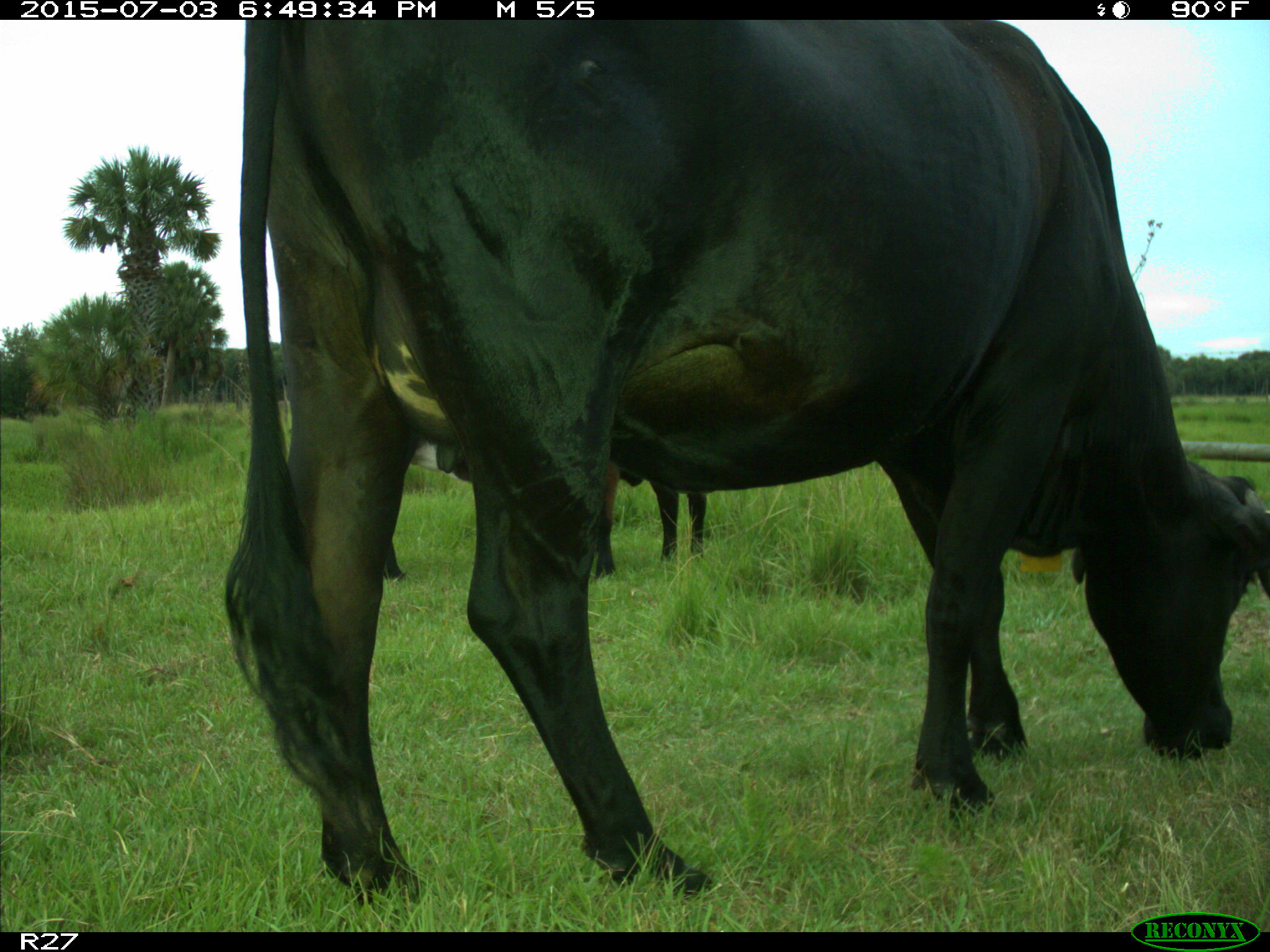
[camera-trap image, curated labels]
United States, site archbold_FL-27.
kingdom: Animalia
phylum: Chordata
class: Mammalia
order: Artiodactyla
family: Bovidae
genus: Bos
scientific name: Bos taurus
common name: domestic cow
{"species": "Bos taurus (domestic cow)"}